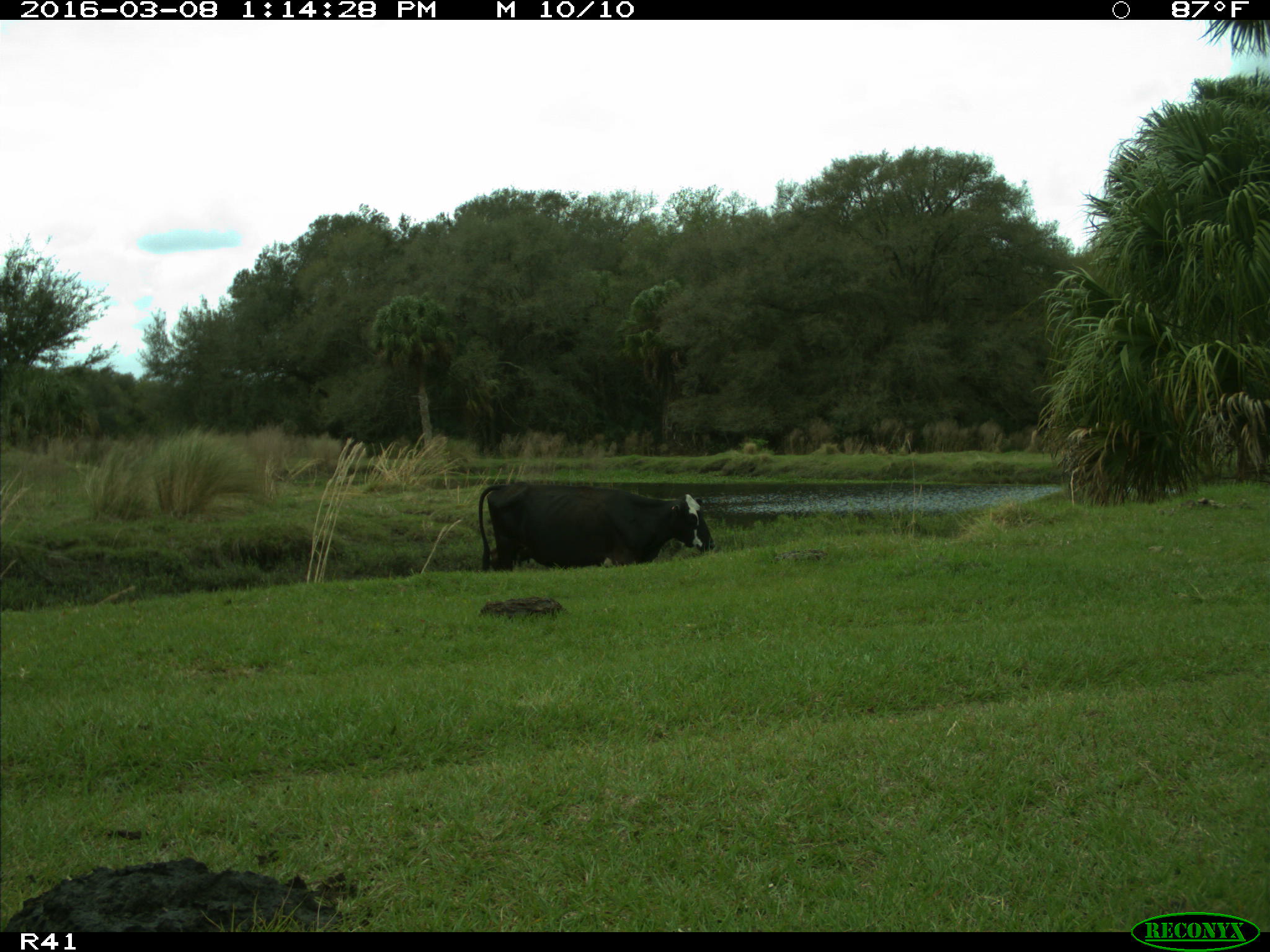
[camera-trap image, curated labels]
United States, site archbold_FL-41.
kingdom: Animalia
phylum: Chordata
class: Mammalia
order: Artiodactyla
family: Bovidae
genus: Bos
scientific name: Bos taurus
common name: domestic cow